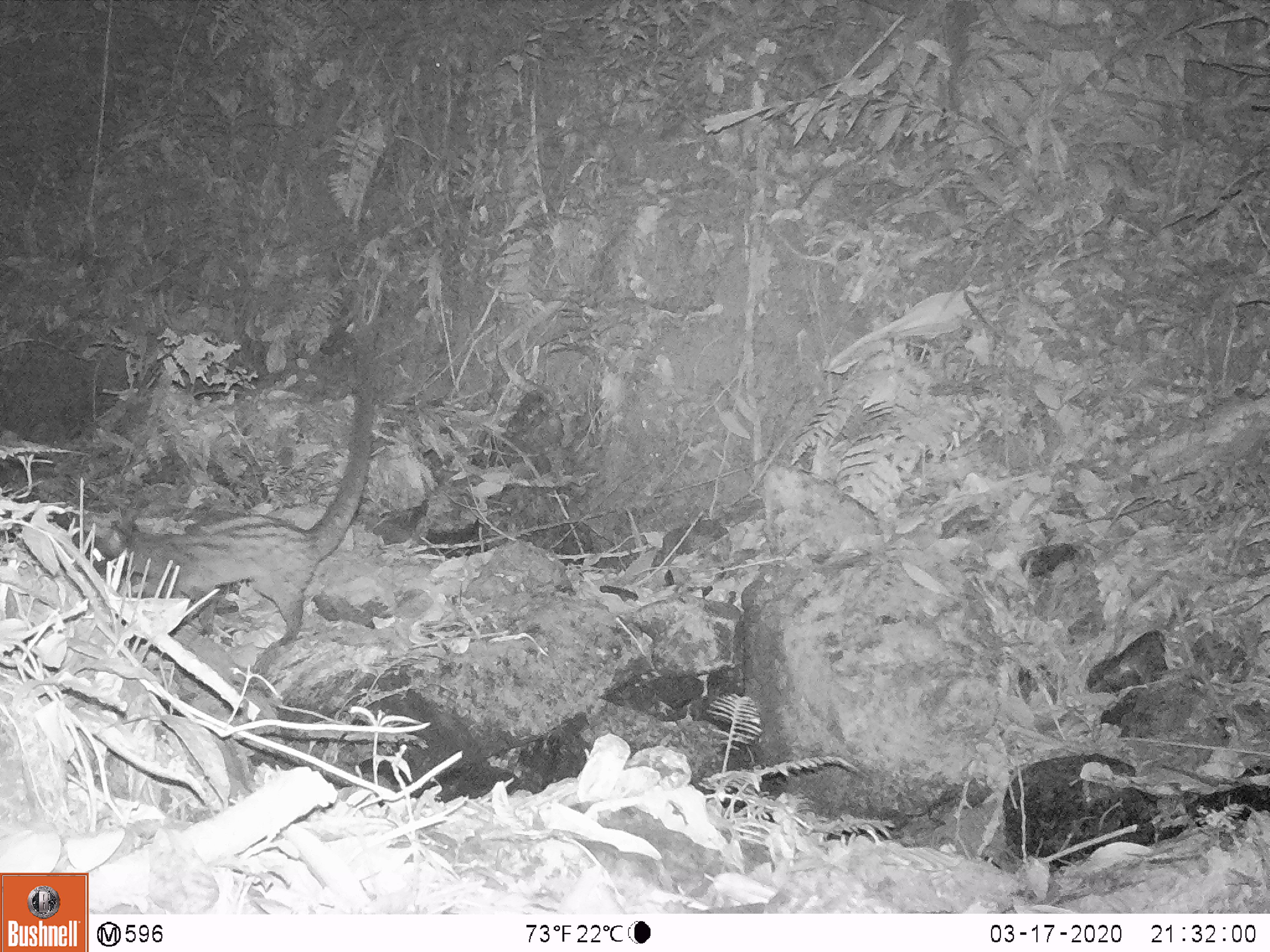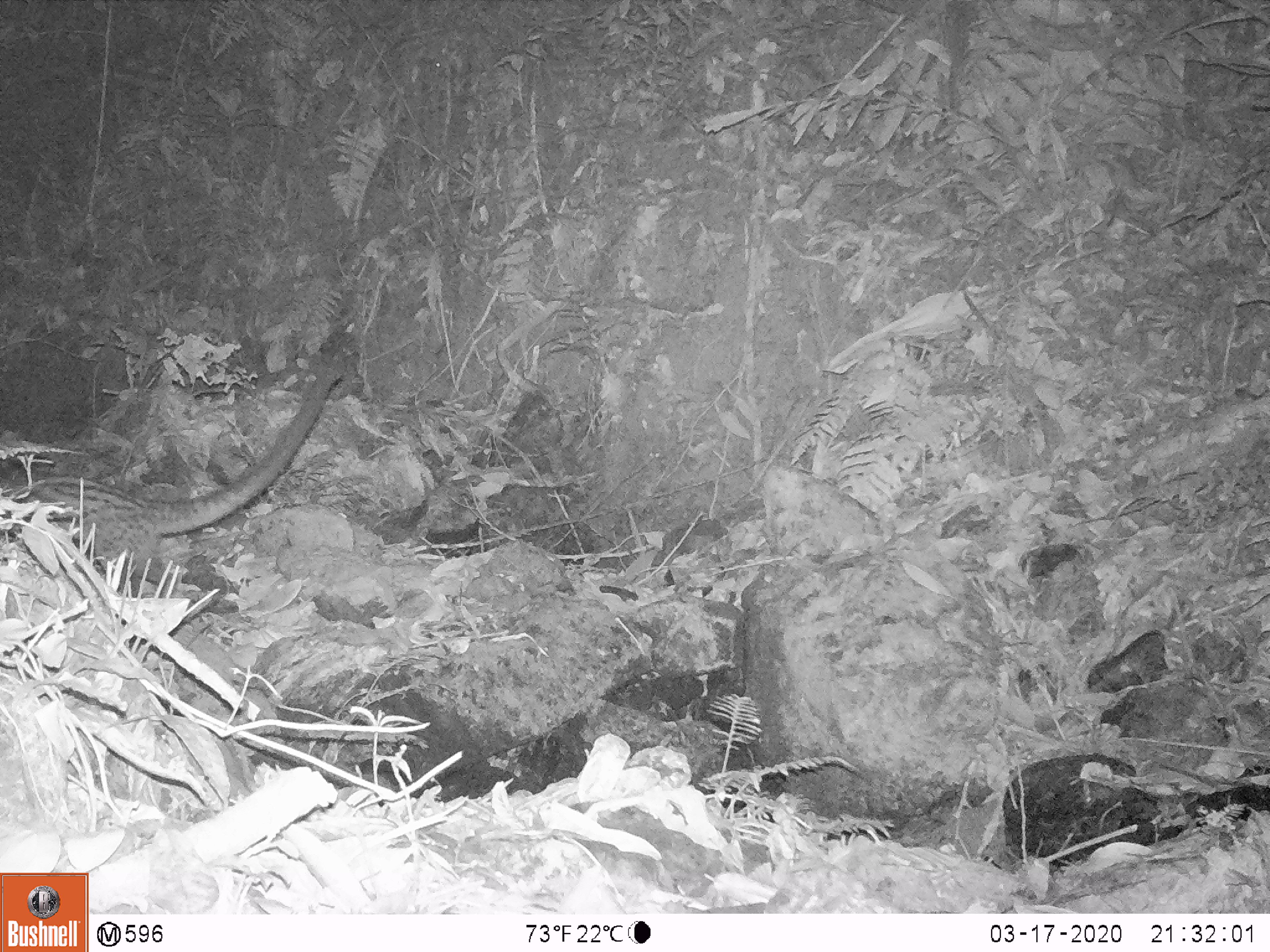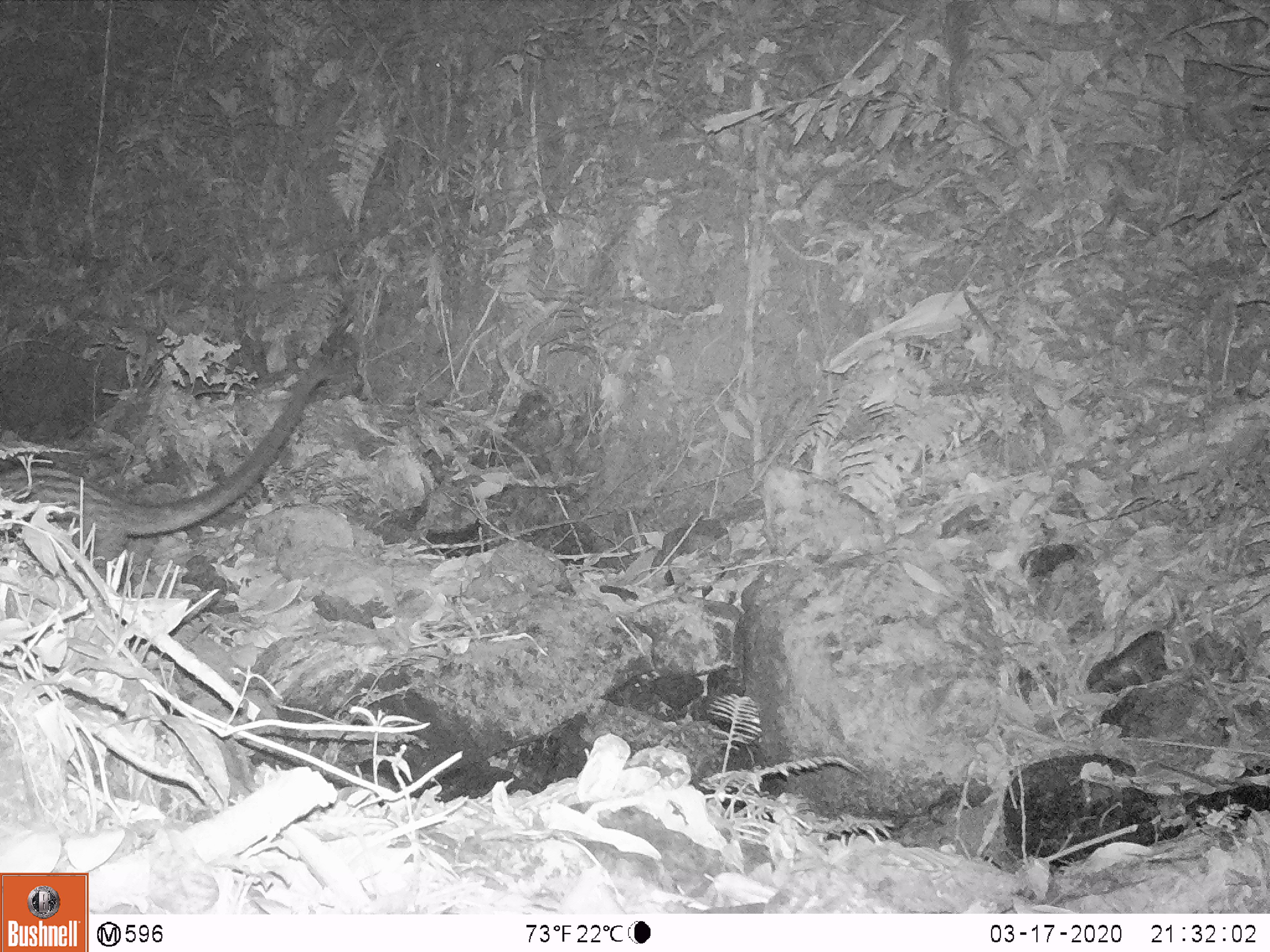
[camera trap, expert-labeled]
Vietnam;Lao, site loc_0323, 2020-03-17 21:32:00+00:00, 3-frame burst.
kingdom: Animalia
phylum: Chordata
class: Mammalia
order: Carnivora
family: Viverridae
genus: Paradoxurus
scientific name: Paradoxurus hermaphroditus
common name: common palm civet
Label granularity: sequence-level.